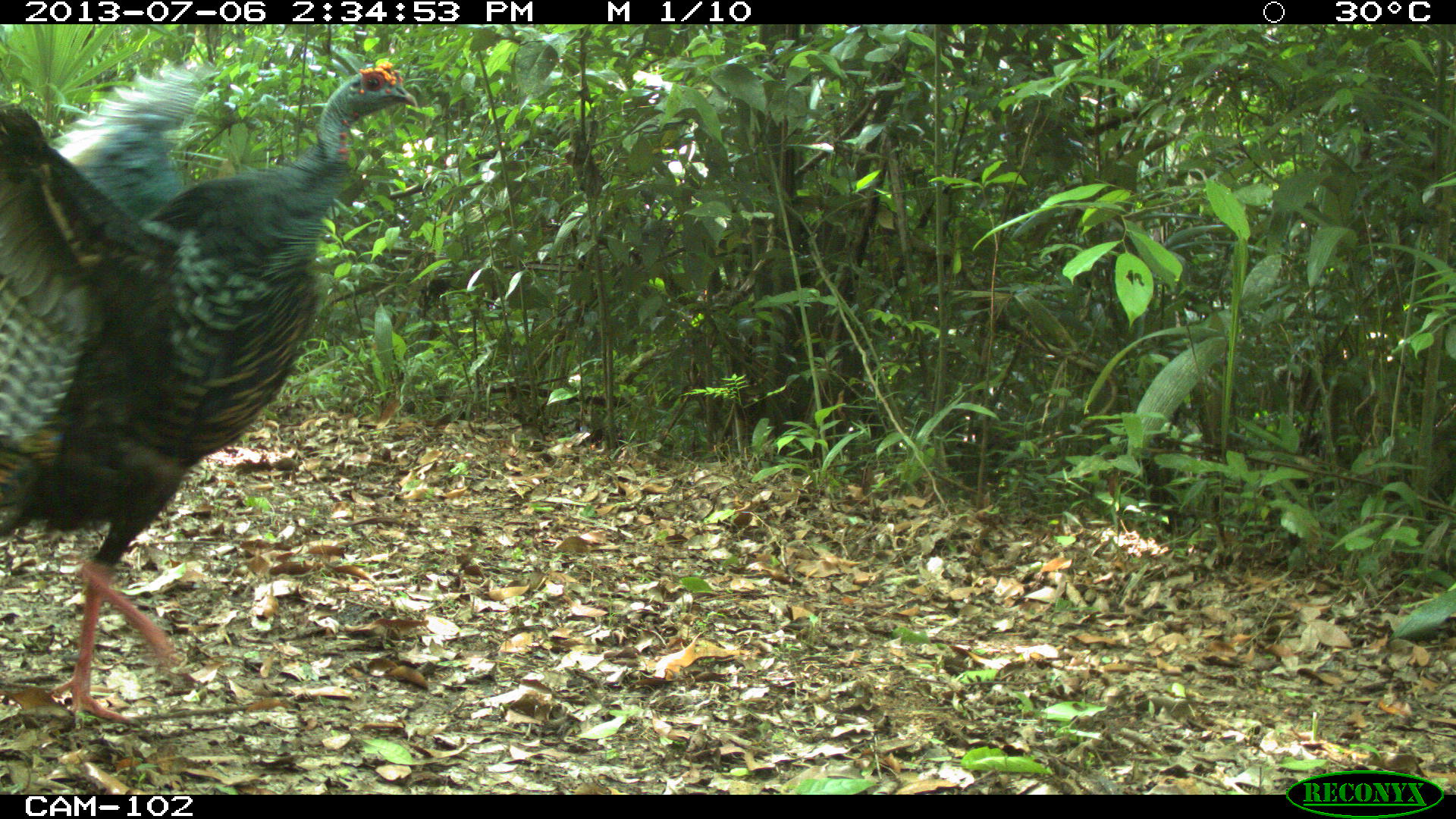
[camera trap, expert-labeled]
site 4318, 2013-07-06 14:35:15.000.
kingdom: Animalia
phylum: Chordata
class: Aves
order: Galliformes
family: Phasianidae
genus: Meleagris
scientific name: Meleagris ocellata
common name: ocellated turkey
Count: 1.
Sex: male.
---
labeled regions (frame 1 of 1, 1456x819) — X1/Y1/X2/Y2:
meleagris ocellata: 0/60/417/727